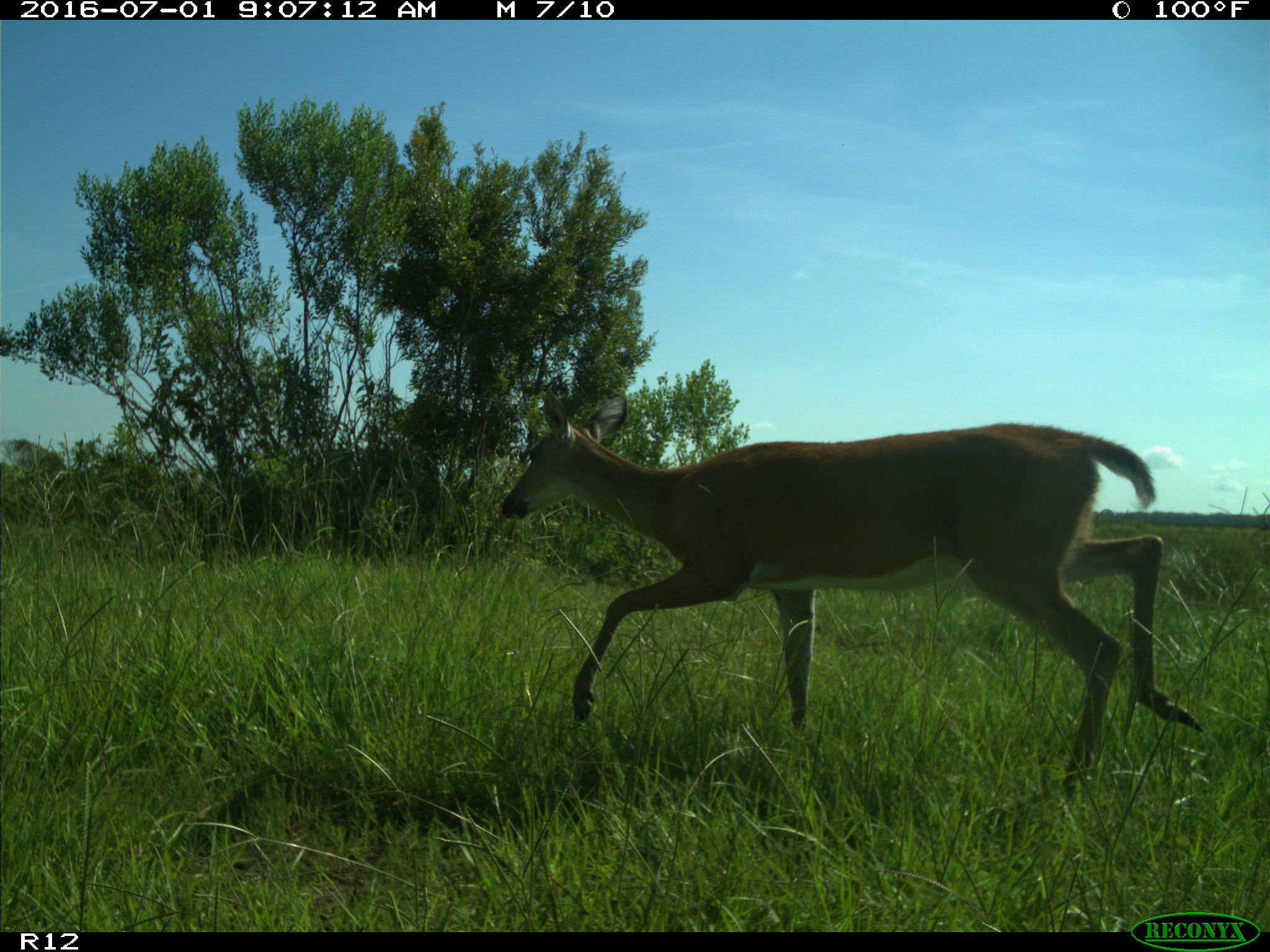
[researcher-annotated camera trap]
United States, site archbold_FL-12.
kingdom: Animalia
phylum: Chordata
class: Mammalia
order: Artiodactyla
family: Cervidae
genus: Odocoileus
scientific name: Odocoileus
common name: deer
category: unidentified deer